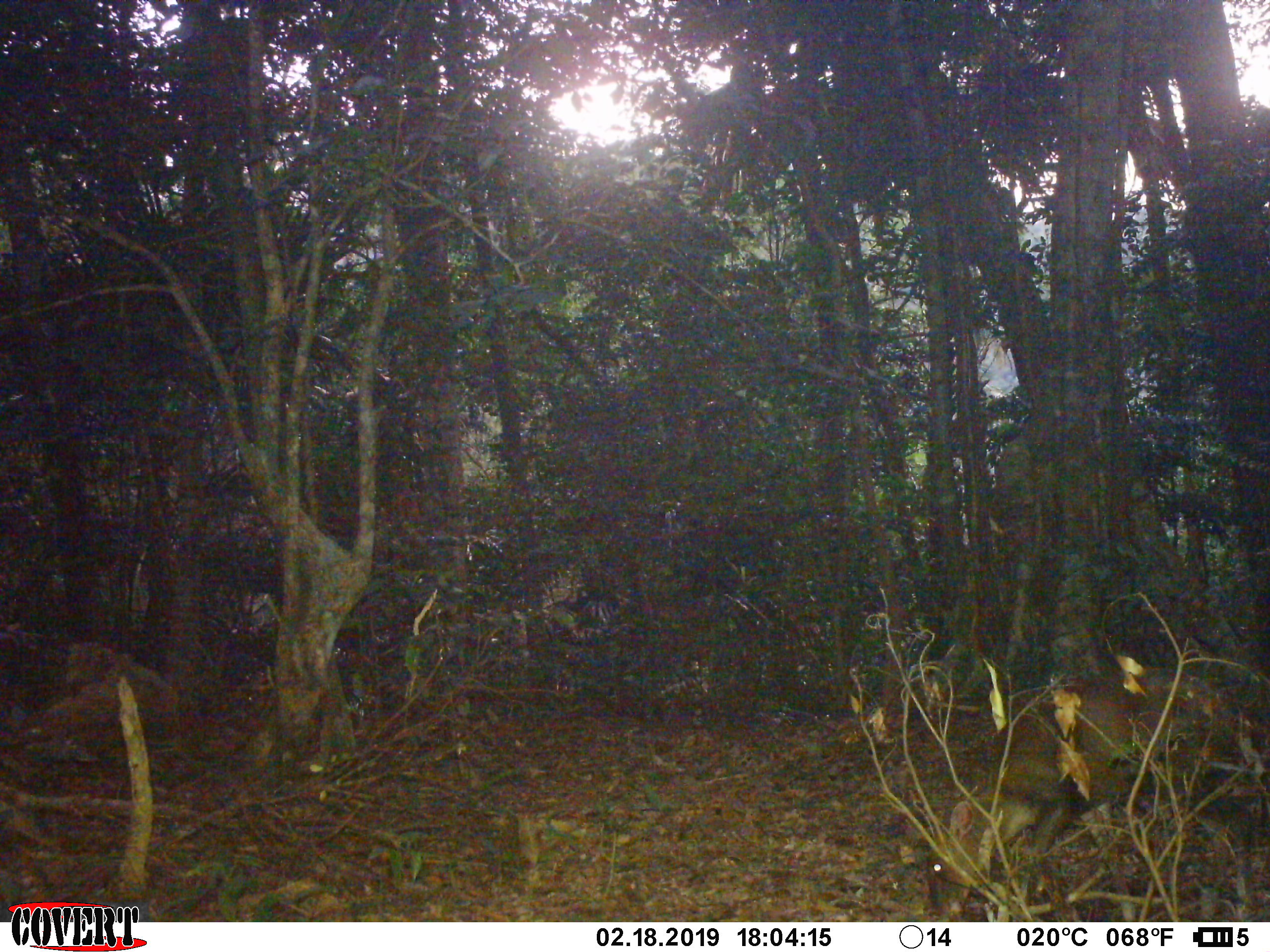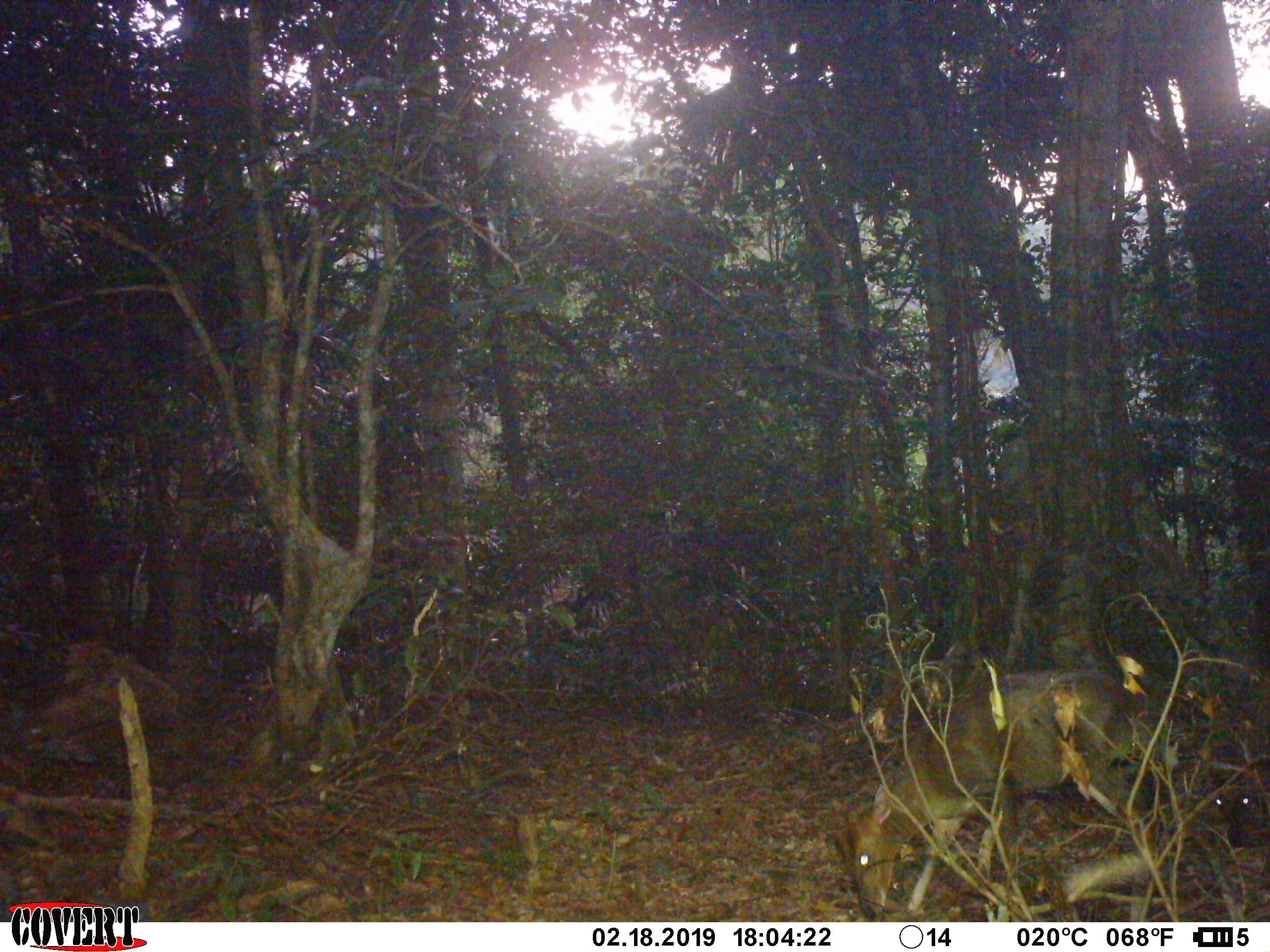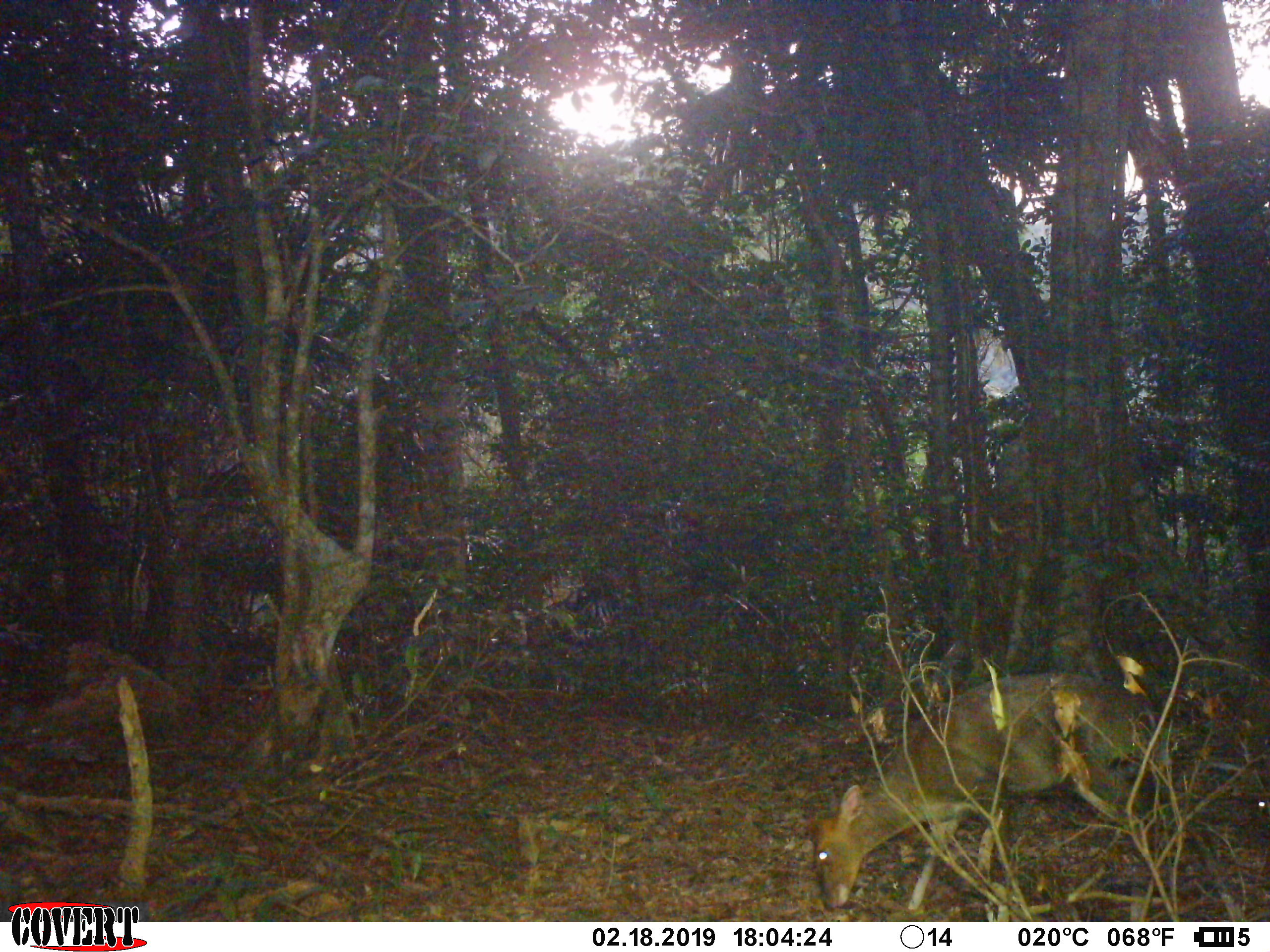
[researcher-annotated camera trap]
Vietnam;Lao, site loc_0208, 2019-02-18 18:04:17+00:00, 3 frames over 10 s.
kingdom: Animalia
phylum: Chordata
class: Mammalia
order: Artiodactyla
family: Cervidae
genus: Muntiacus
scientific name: Muntiacus rooseveltorum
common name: roosevelt's muntjac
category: roosevelts muntjac group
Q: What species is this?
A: Roosevelts muntjac group (roosevelt's muntjac) (Muntiacus rooseveltorum).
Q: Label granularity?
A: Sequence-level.